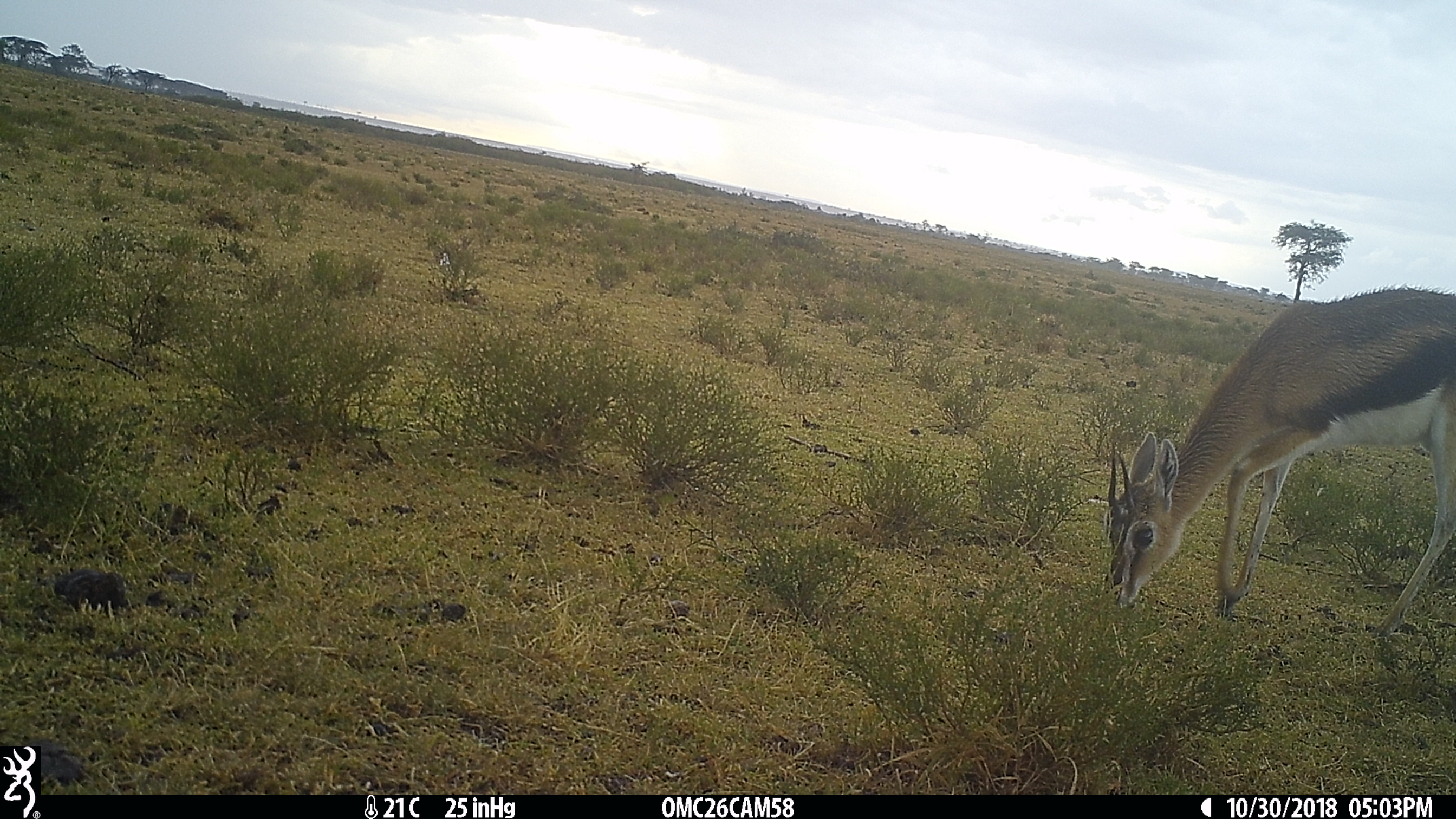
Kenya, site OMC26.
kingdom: Animalia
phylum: Chordata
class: Mammalia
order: Artiodactyla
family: Bovidae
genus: Eudorcas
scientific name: Eudorcas thomsonii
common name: thomon's gazelle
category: gazelle thomsons